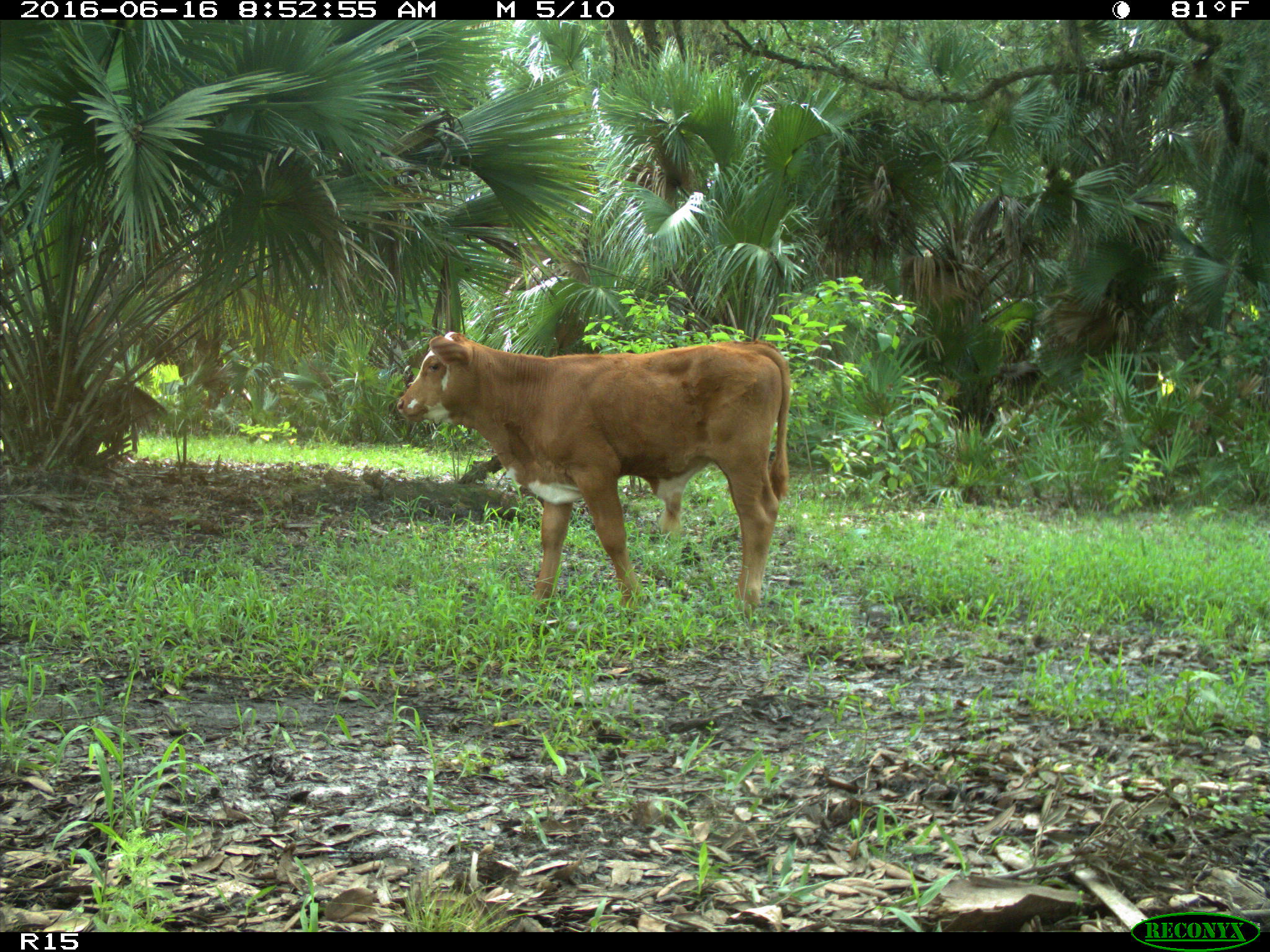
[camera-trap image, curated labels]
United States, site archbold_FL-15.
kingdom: Animalia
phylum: Chordata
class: Mammalia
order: Artiodactyla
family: Bovidae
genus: Bos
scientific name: Bos taurus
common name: domestic cow